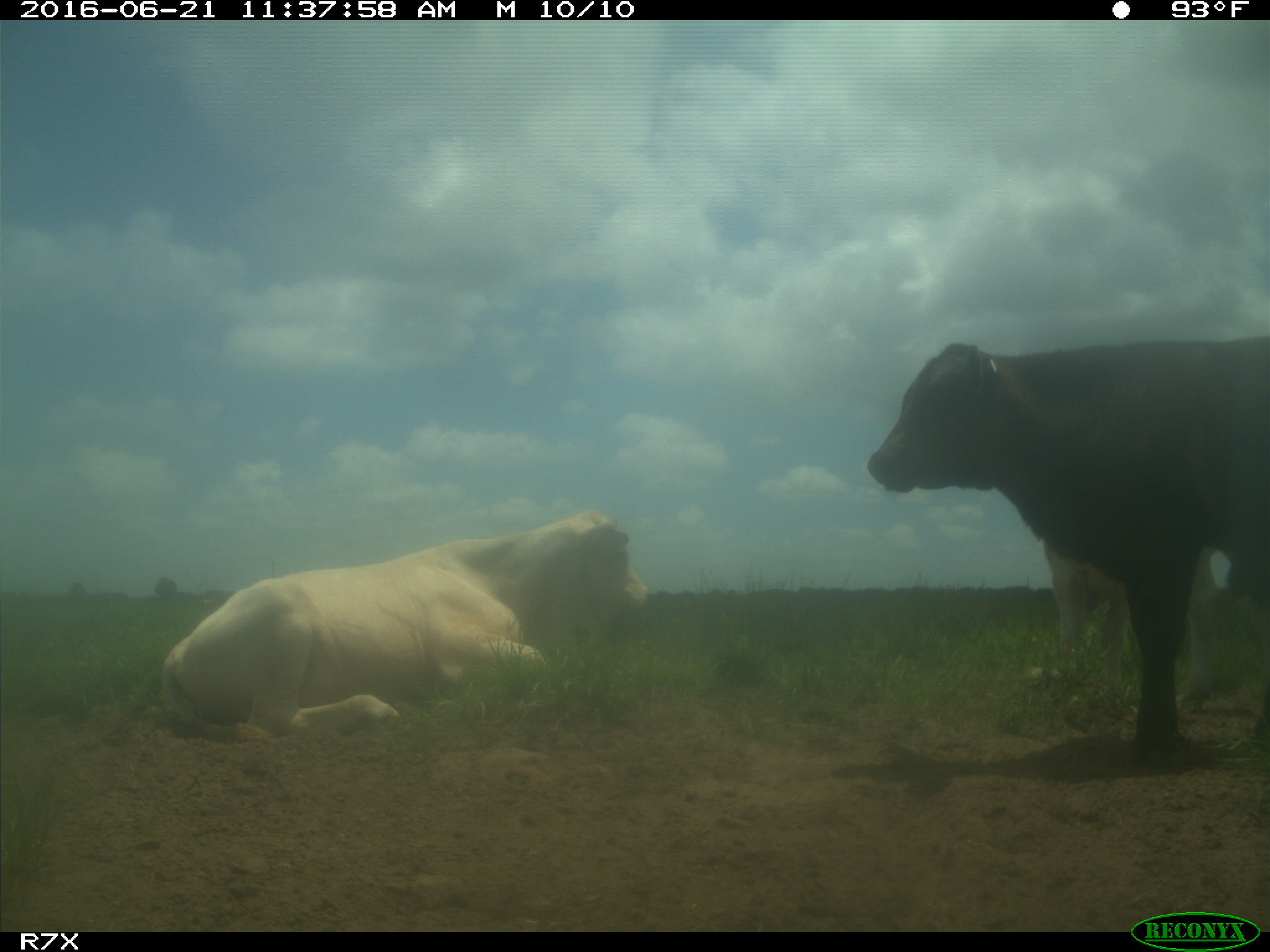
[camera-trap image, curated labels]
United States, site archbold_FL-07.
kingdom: Animalia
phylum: Chordata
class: Mammalia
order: Artiodactyla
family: Bovidae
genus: Bos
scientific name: Bos taurus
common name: domestic cow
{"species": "Bos taurus (domestic cow)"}